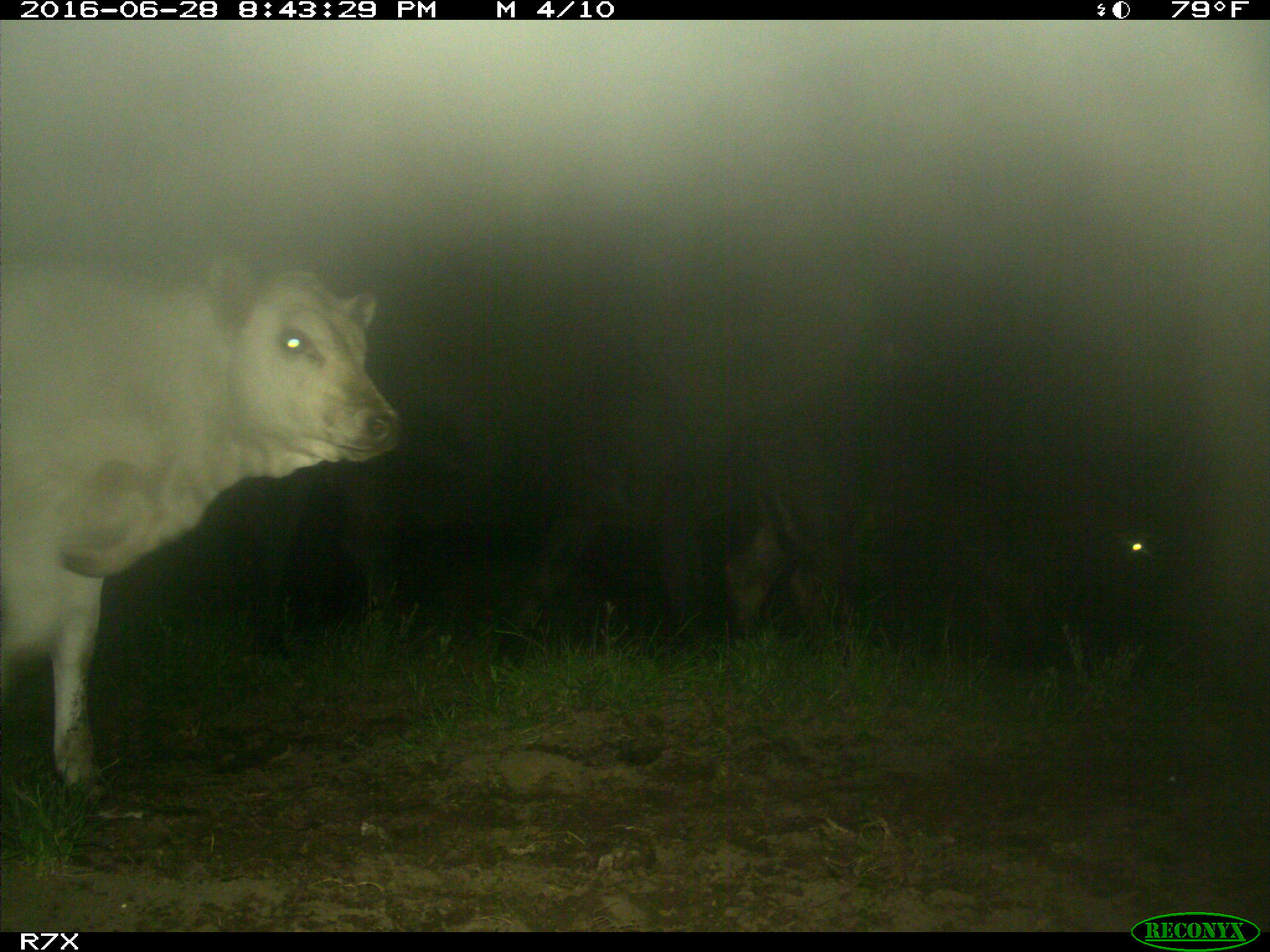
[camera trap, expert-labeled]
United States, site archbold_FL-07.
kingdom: Animalia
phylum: Chordata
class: Mammalia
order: Artiodactyla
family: Bovidae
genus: Bos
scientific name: Bos taurus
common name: domestic cow